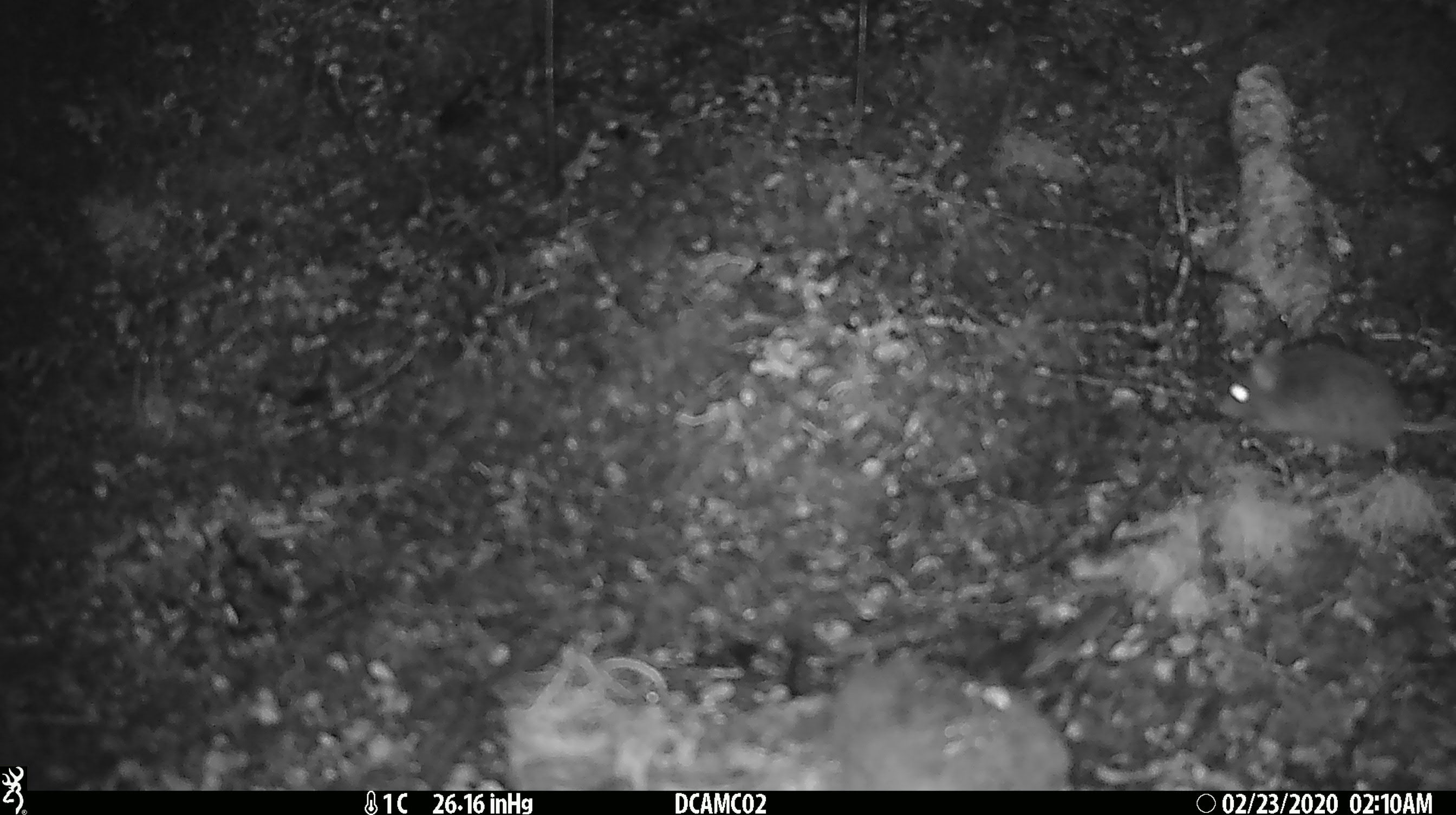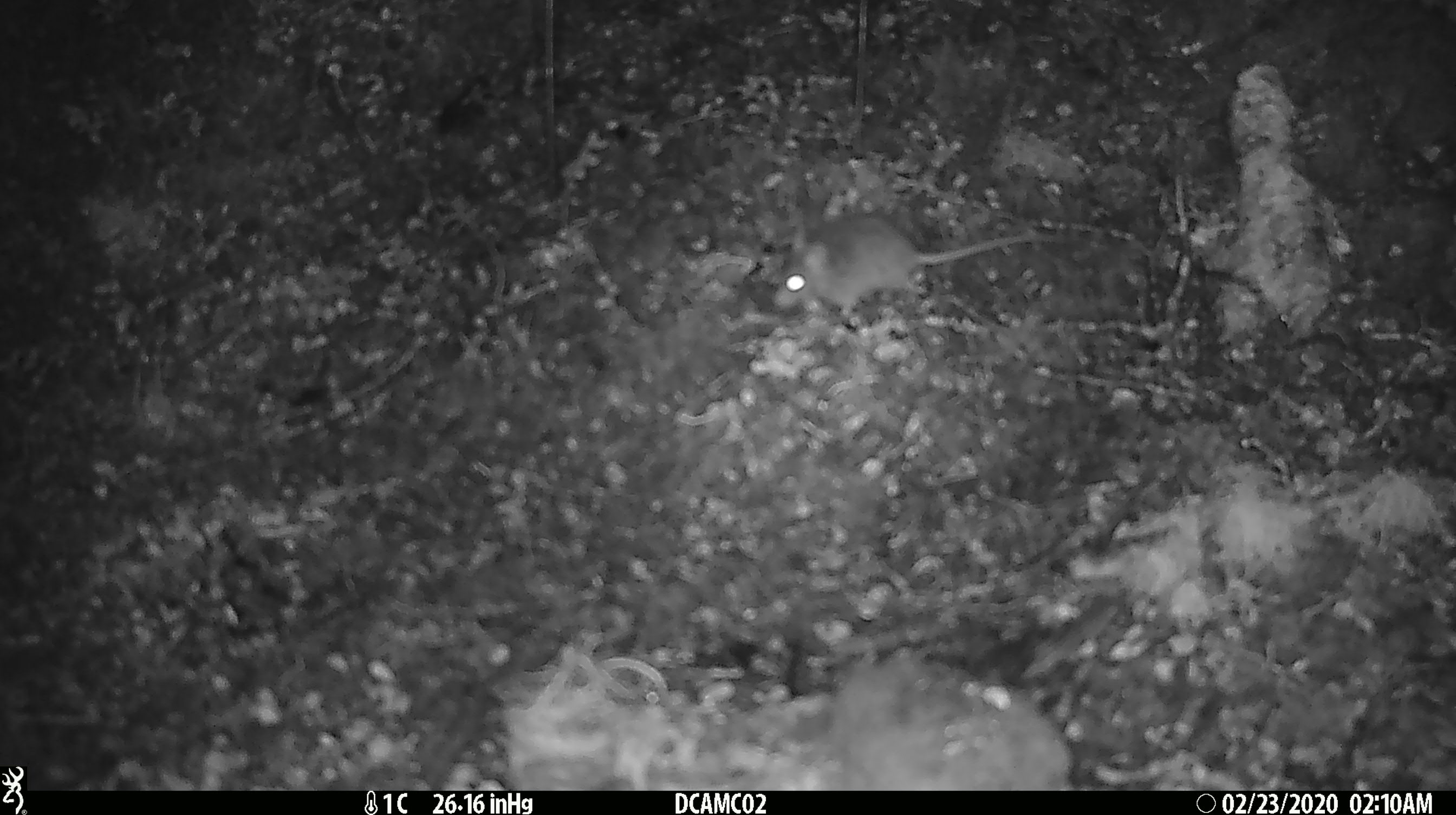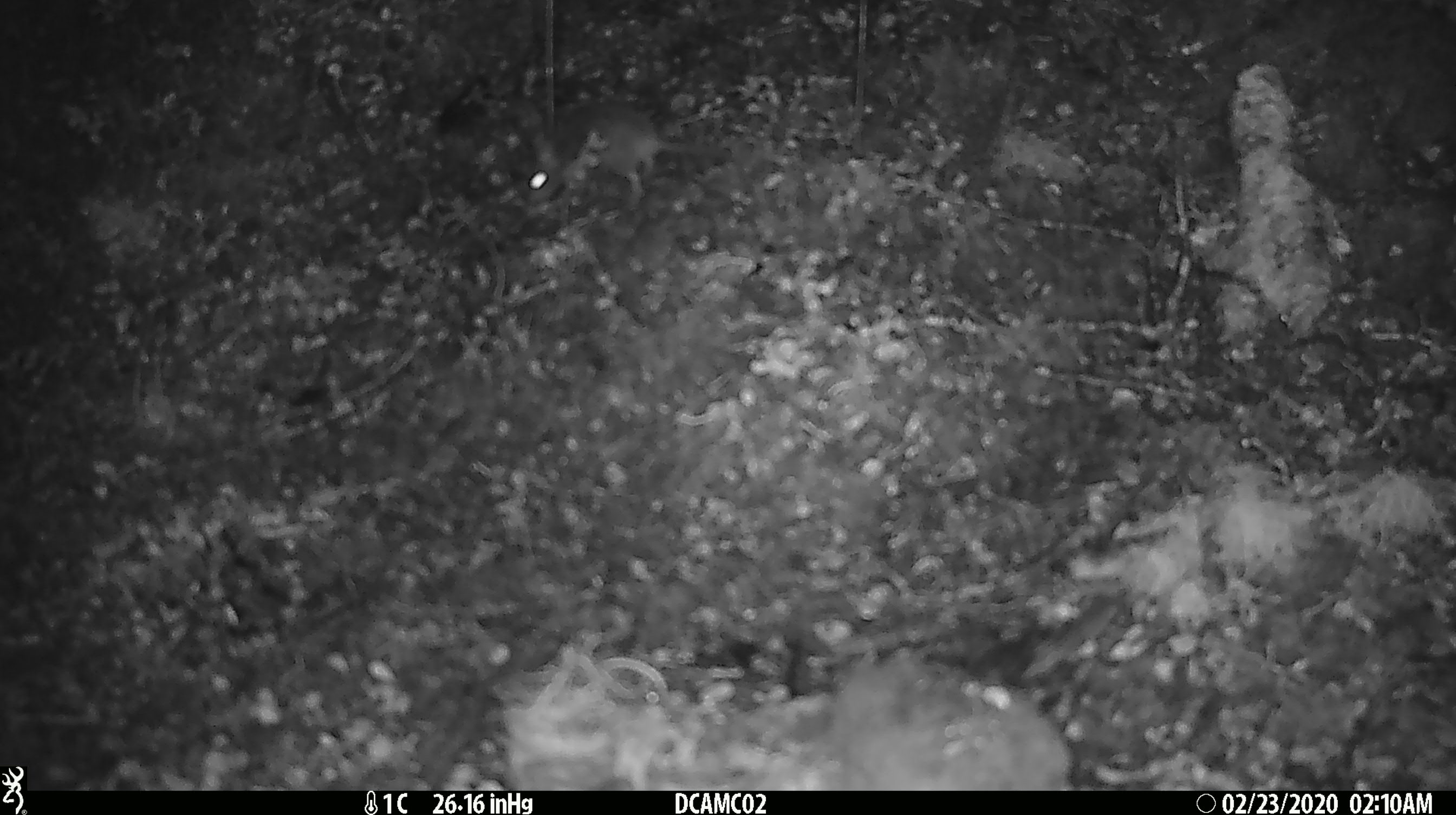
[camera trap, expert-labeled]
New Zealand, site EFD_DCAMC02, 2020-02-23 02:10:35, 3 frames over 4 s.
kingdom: Animalia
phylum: Chordata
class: Mammalia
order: Rodentia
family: Muridae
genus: Mus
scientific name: Mus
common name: mouse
Mouse (Mus).